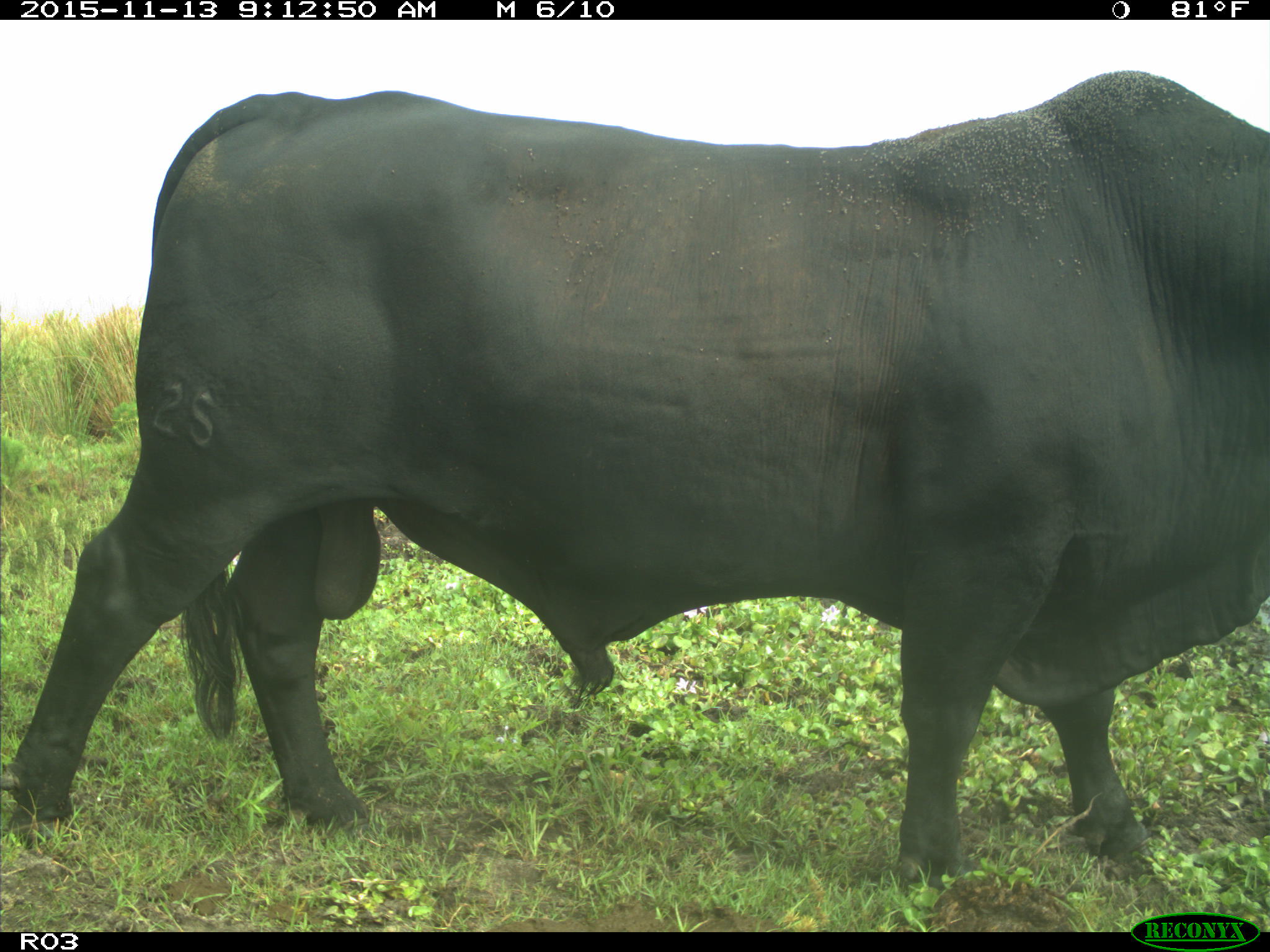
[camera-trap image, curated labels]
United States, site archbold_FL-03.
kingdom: Animalia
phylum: Chordata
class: Mammalia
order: Artiodactyla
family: Bovidae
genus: Bos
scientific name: Bos taurus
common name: domestic cow